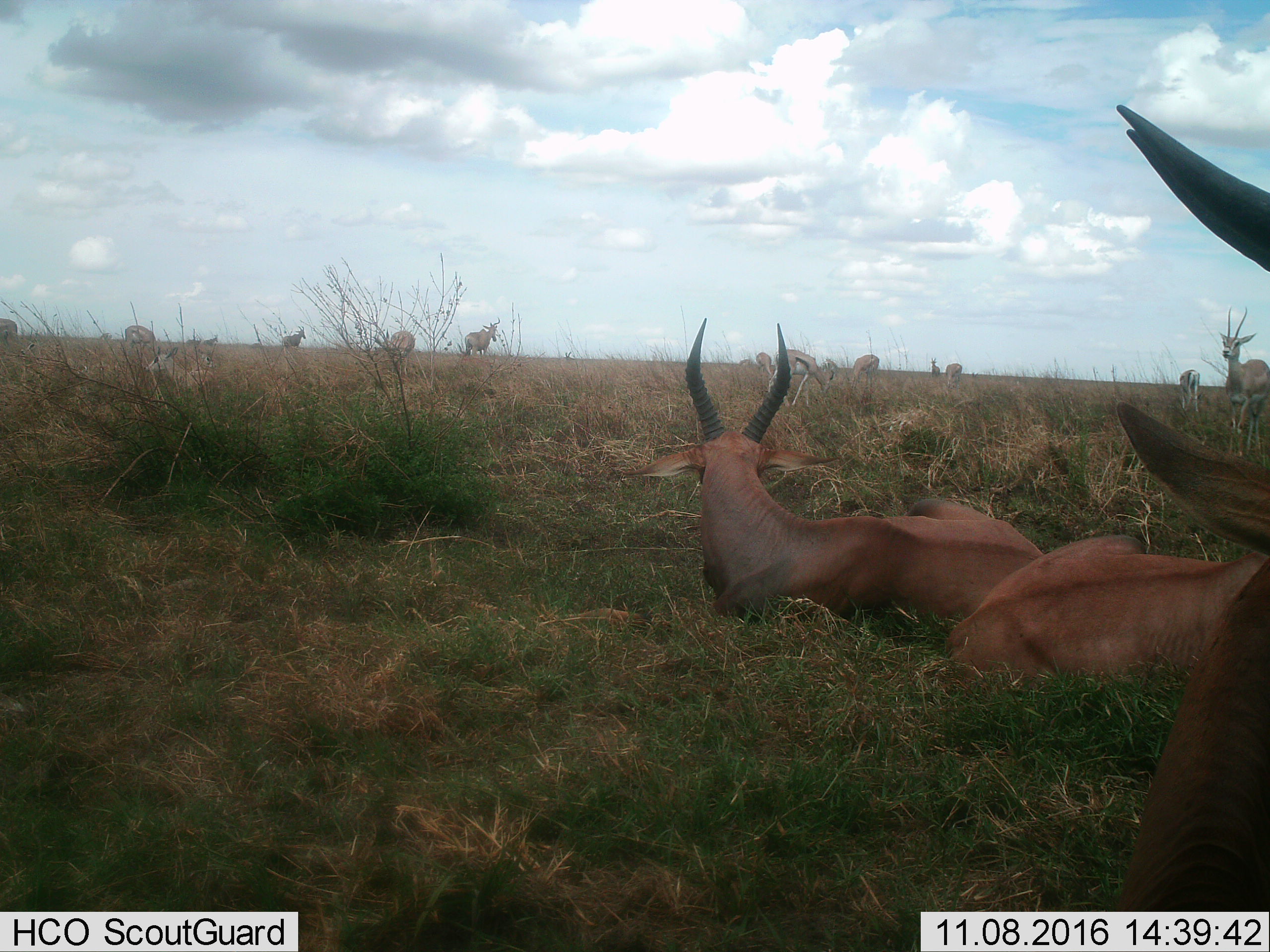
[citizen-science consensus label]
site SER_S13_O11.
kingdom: Animalia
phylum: Chordata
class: Mammalia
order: Artiodactyla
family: Bovidae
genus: Alcelaphus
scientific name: Alcelaphus buselaphus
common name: hartebeest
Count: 4.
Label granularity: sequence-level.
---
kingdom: Animalia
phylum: Chordata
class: Mammalia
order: Artiodactyla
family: Bovidae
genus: Damaliscus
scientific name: Damaliscus lunatus jimela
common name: topi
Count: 3.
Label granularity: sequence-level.